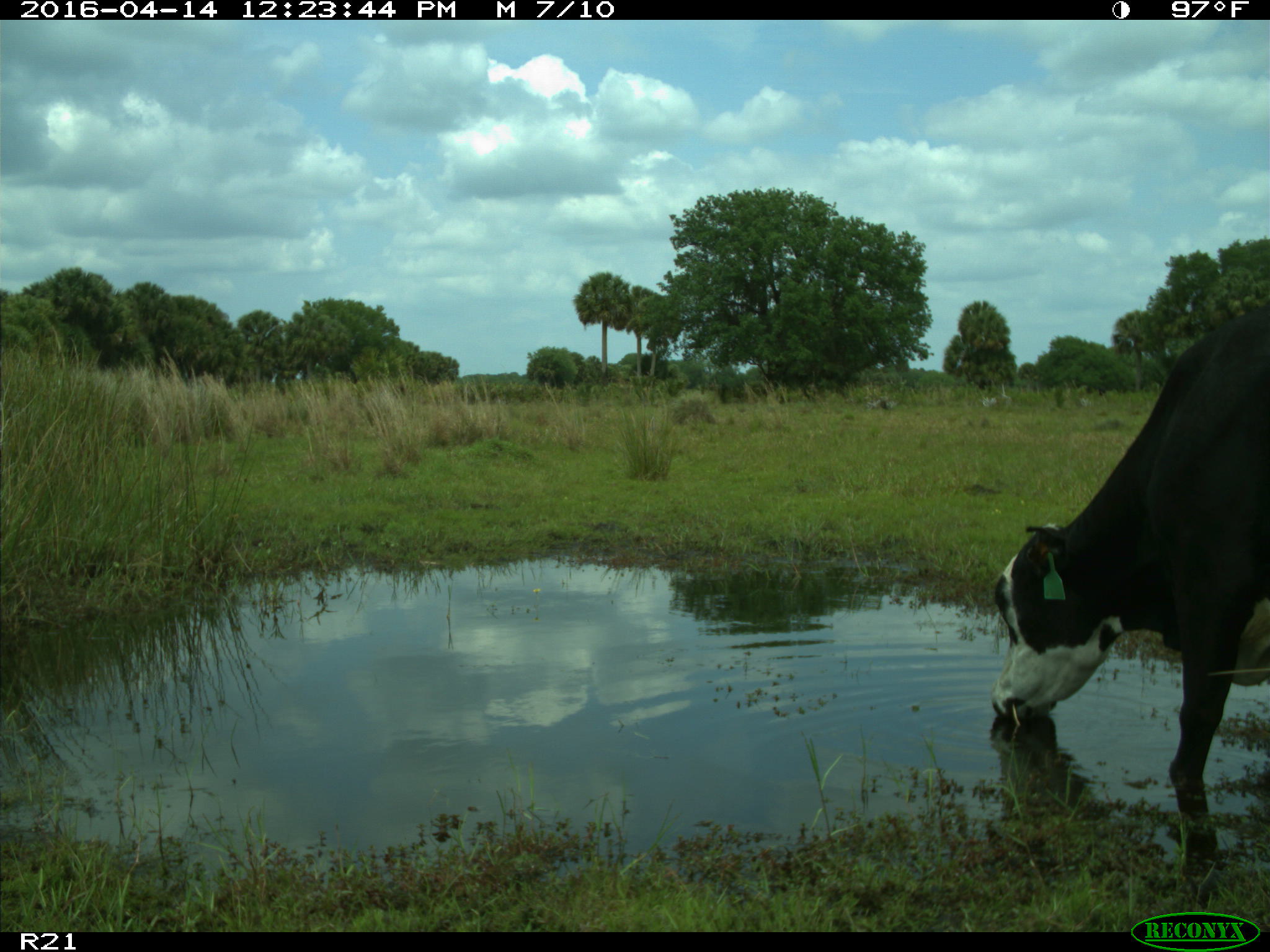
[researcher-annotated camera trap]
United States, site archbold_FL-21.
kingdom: Animalia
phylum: Chordata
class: Mammalia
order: Artiodactyla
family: Bovidae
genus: Bos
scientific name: Bos taurus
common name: domestic cow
Bos taurus (domestic cow).